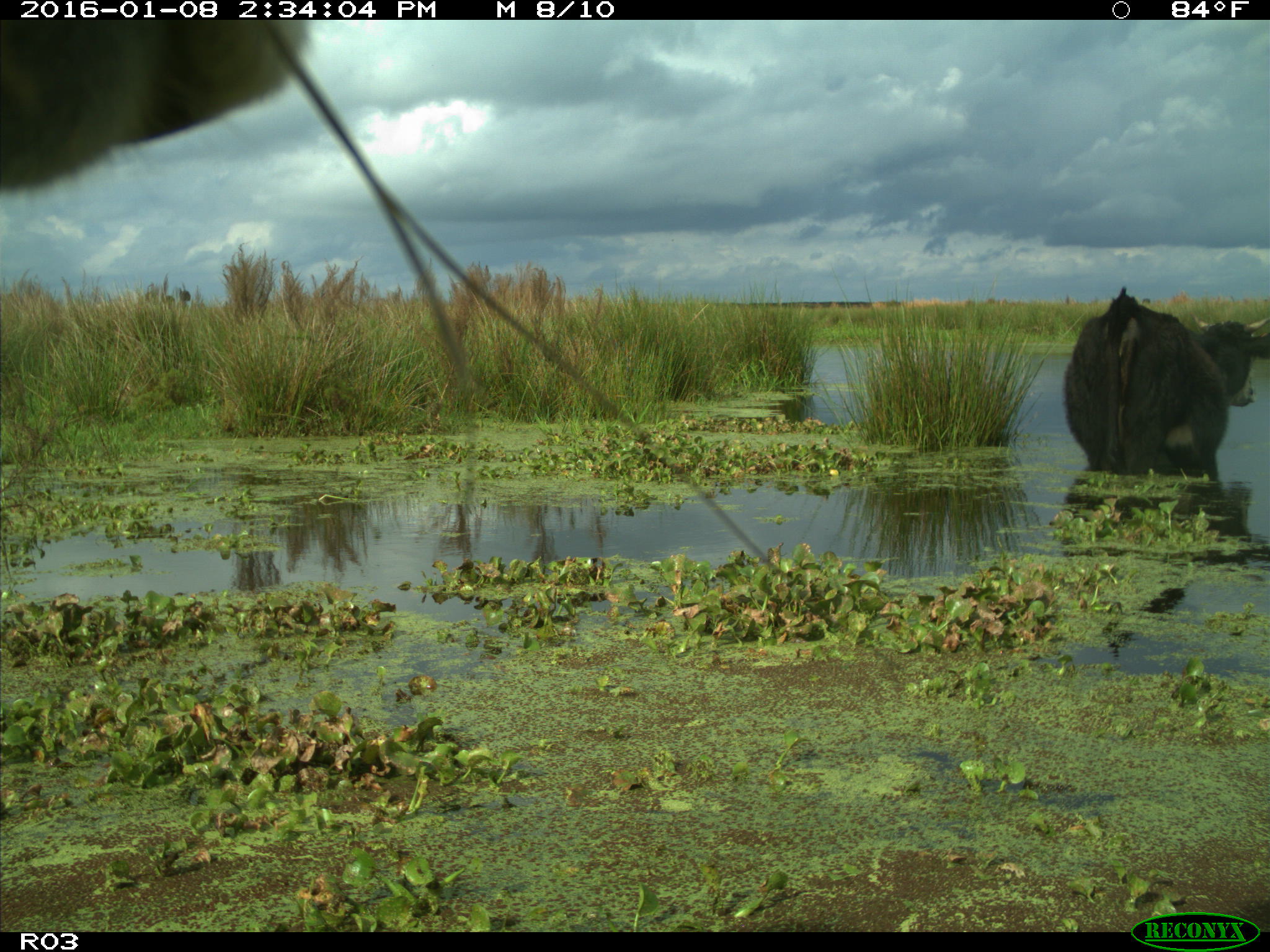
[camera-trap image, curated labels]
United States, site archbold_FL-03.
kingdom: Animalia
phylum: Chordata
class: Mammalia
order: Artiodactyla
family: Bovidae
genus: Bos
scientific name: Bos taurus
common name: domestic cow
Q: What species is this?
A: Bos taurus (domestic cow).